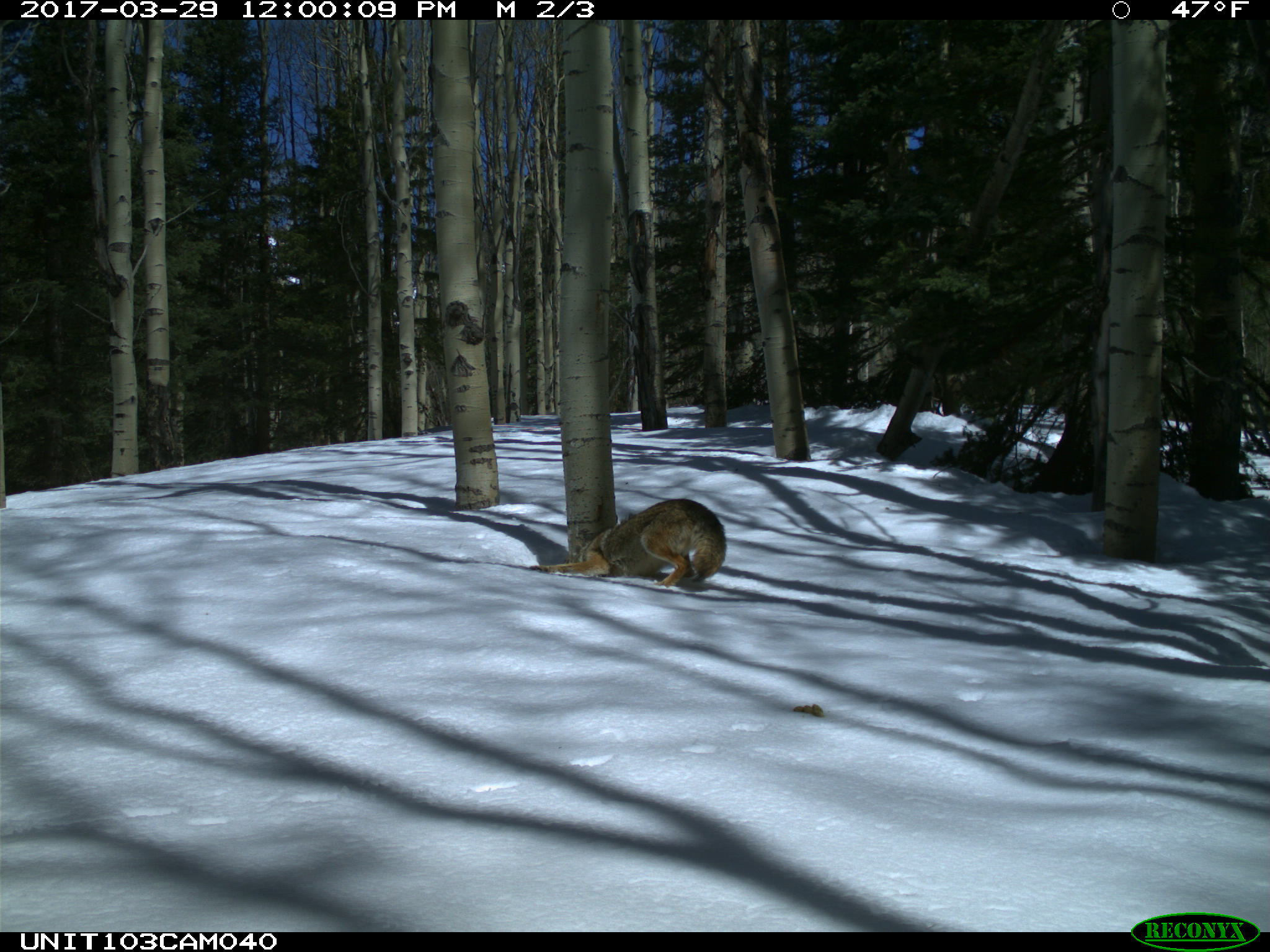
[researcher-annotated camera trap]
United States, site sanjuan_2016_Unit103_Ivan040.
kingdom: Animalia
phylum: Chordata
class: Mammalia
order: Carnivora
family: Canidae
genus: Canis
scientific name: Canis latrans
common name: coyote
Canis latrans (coyote).